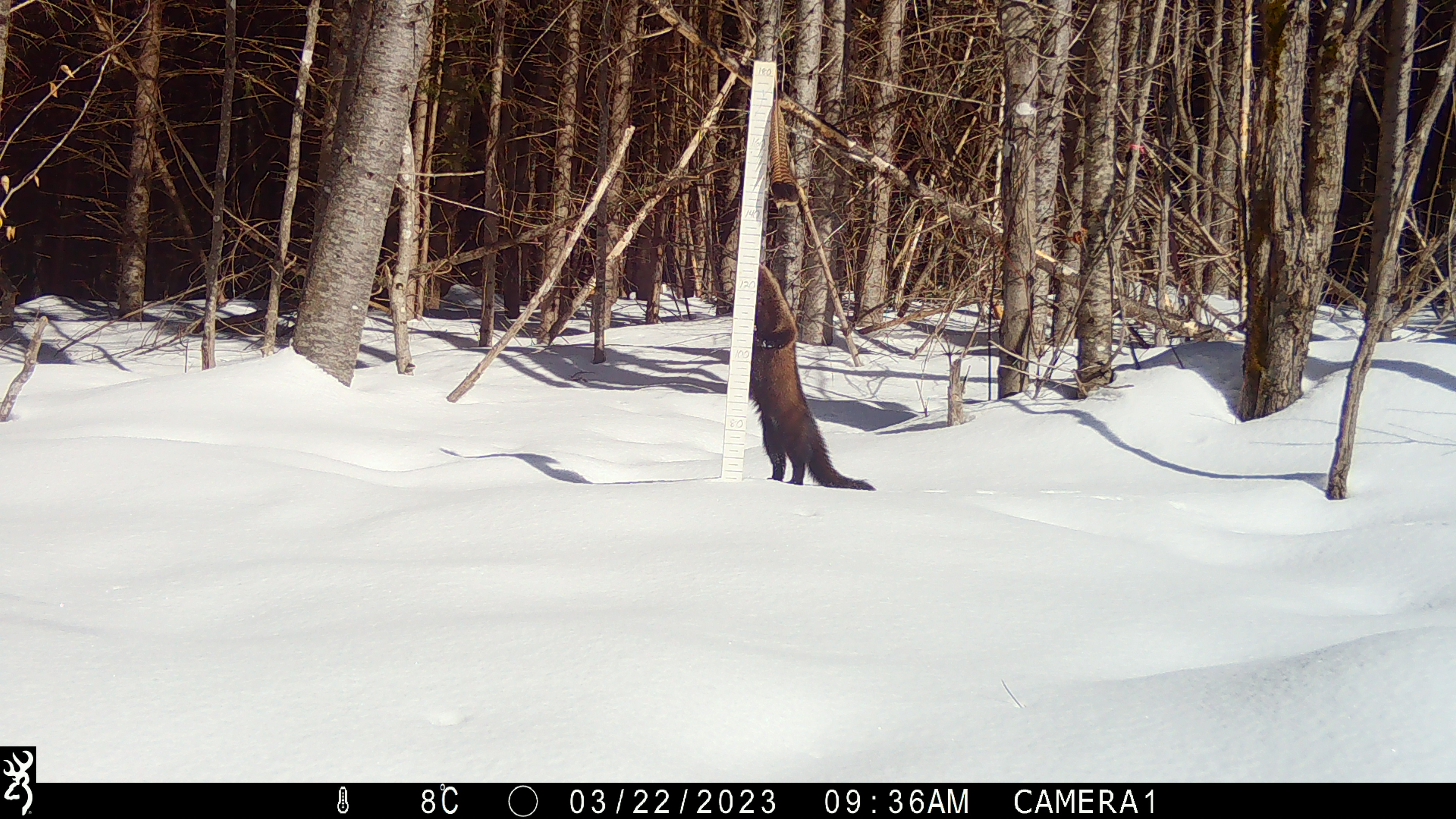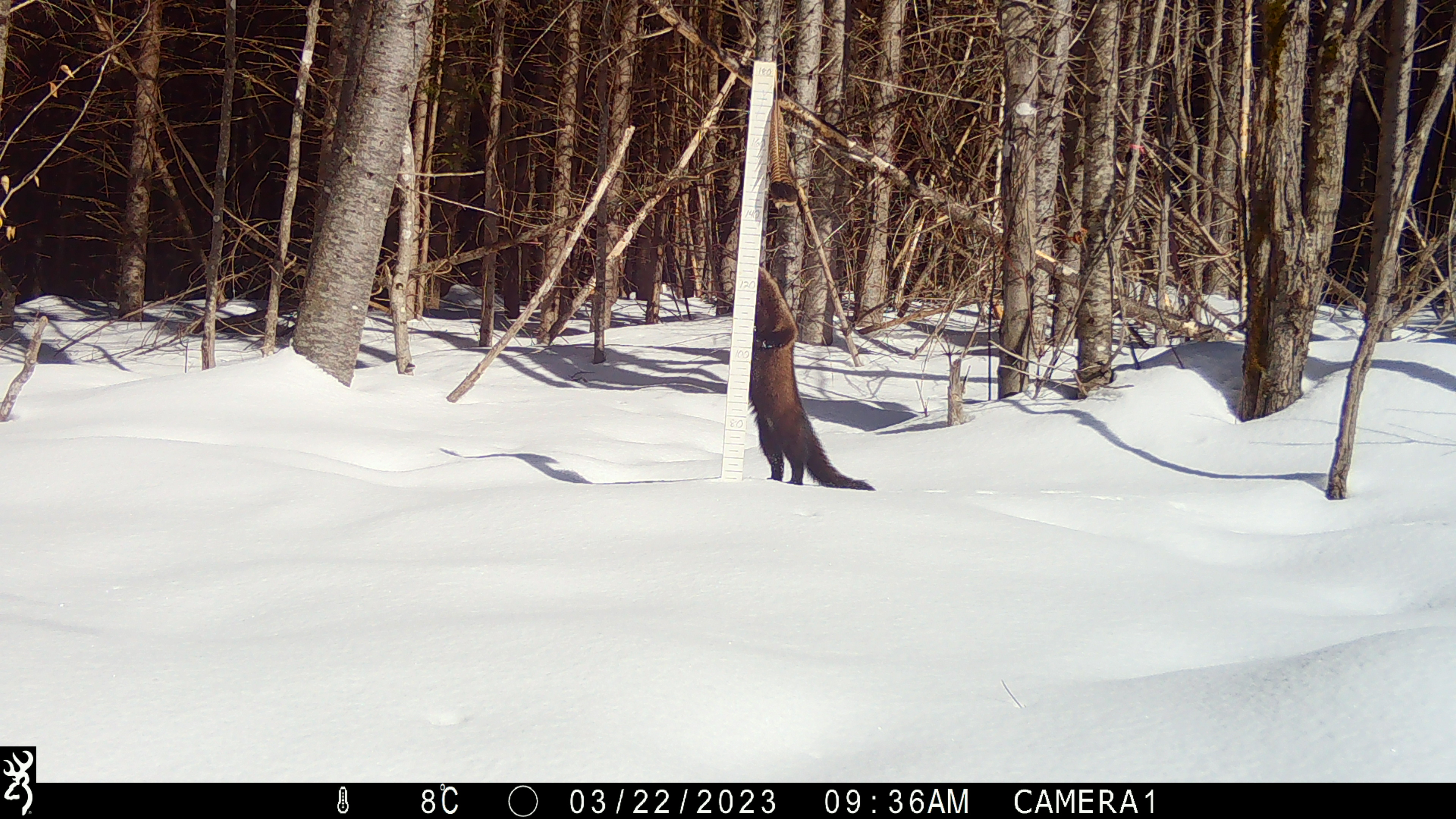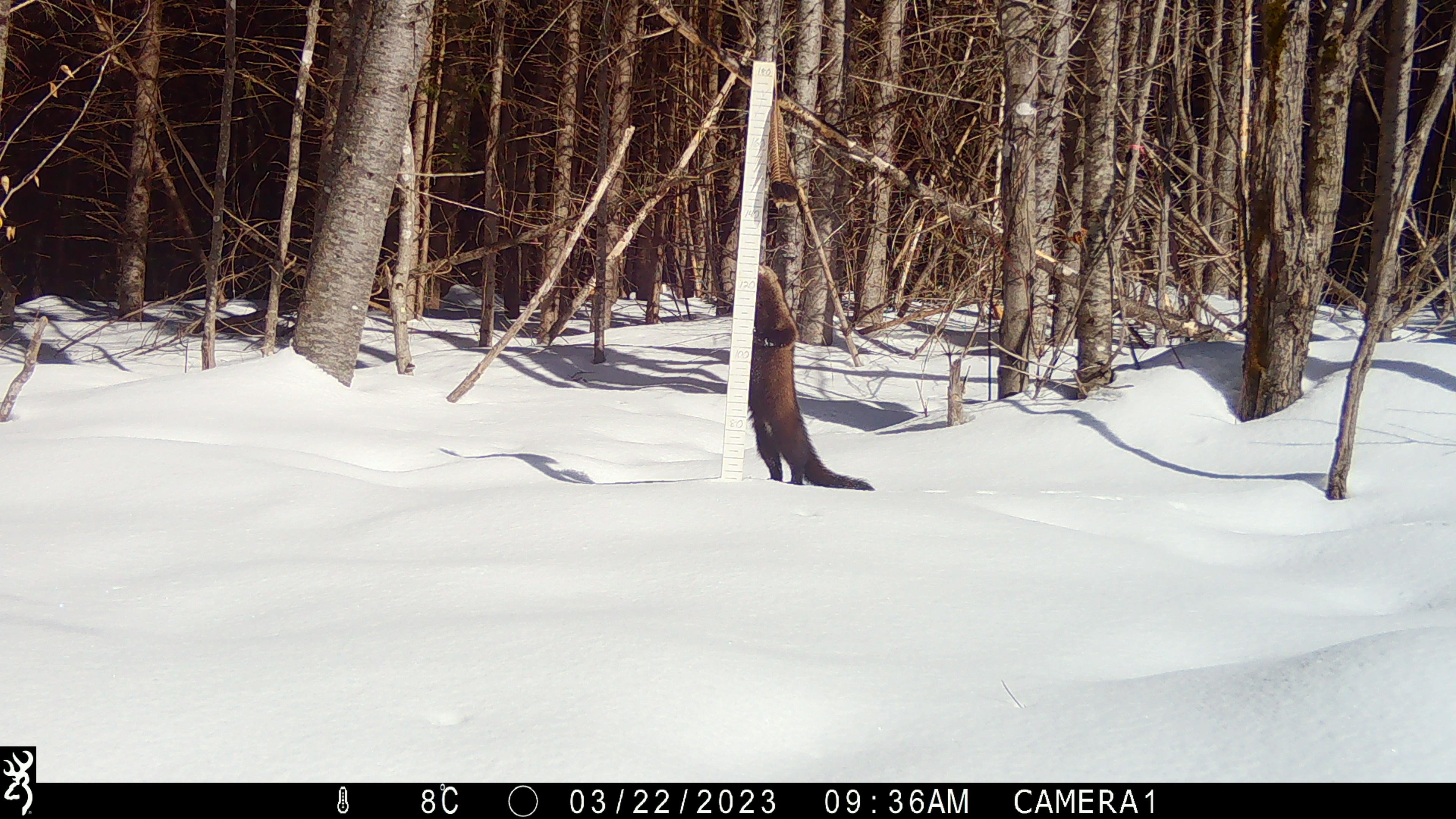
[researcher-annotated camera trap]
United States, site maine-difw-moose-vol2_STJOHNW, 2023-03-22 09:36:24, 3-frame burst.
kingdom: Animalia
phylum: Chordata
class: Mammalia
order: Carnivora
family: Mustelidae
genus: Pekania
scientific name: Pekania pennanti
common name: fisher